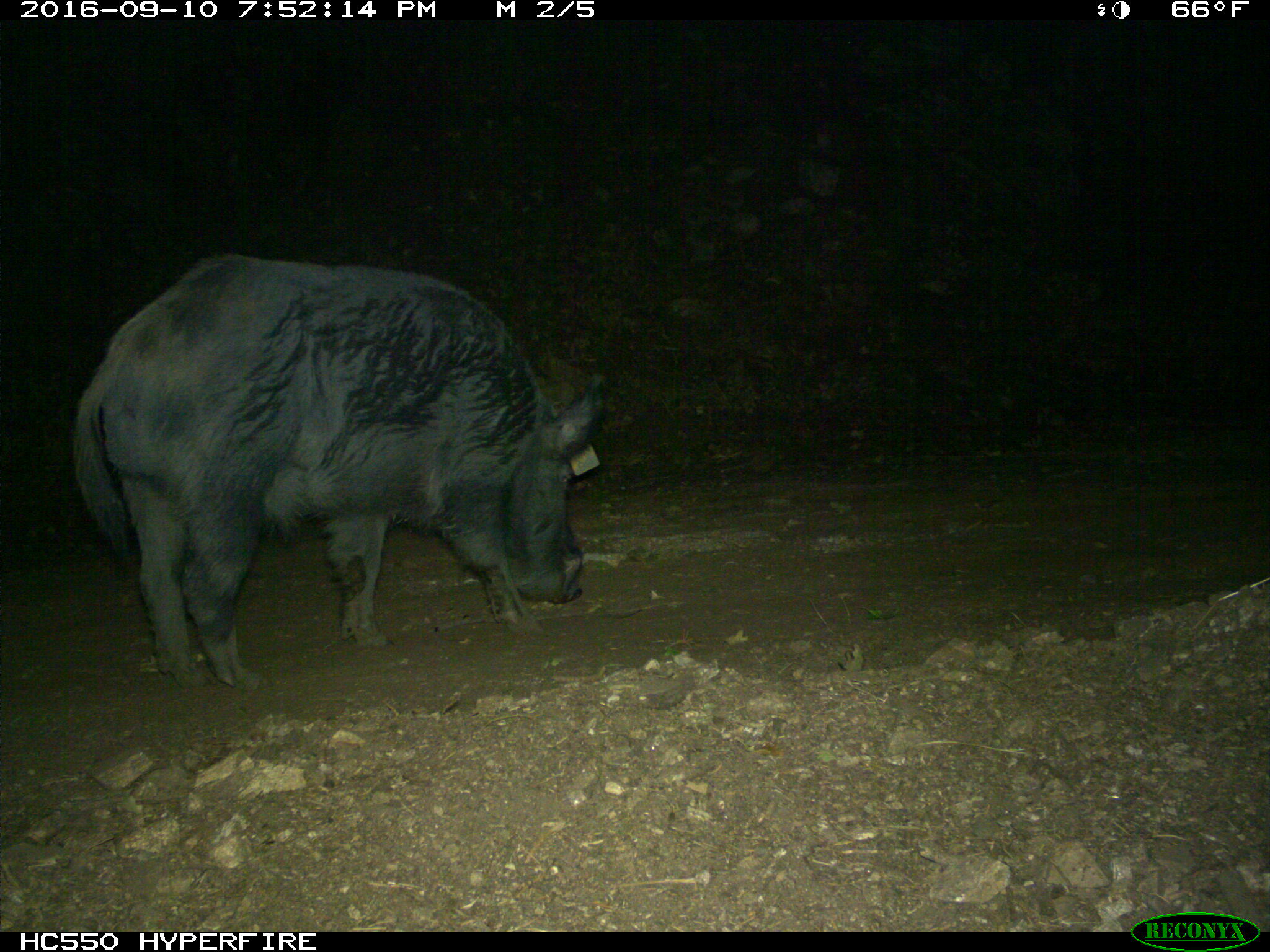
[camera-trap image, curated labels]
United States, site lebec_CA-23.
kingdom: Animalia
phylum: Chordata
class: Mammalia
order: Artiodactyla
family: Suidae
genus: Sus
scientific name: Sus scrofa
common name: wild boar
Sus scrofa (wild boar).